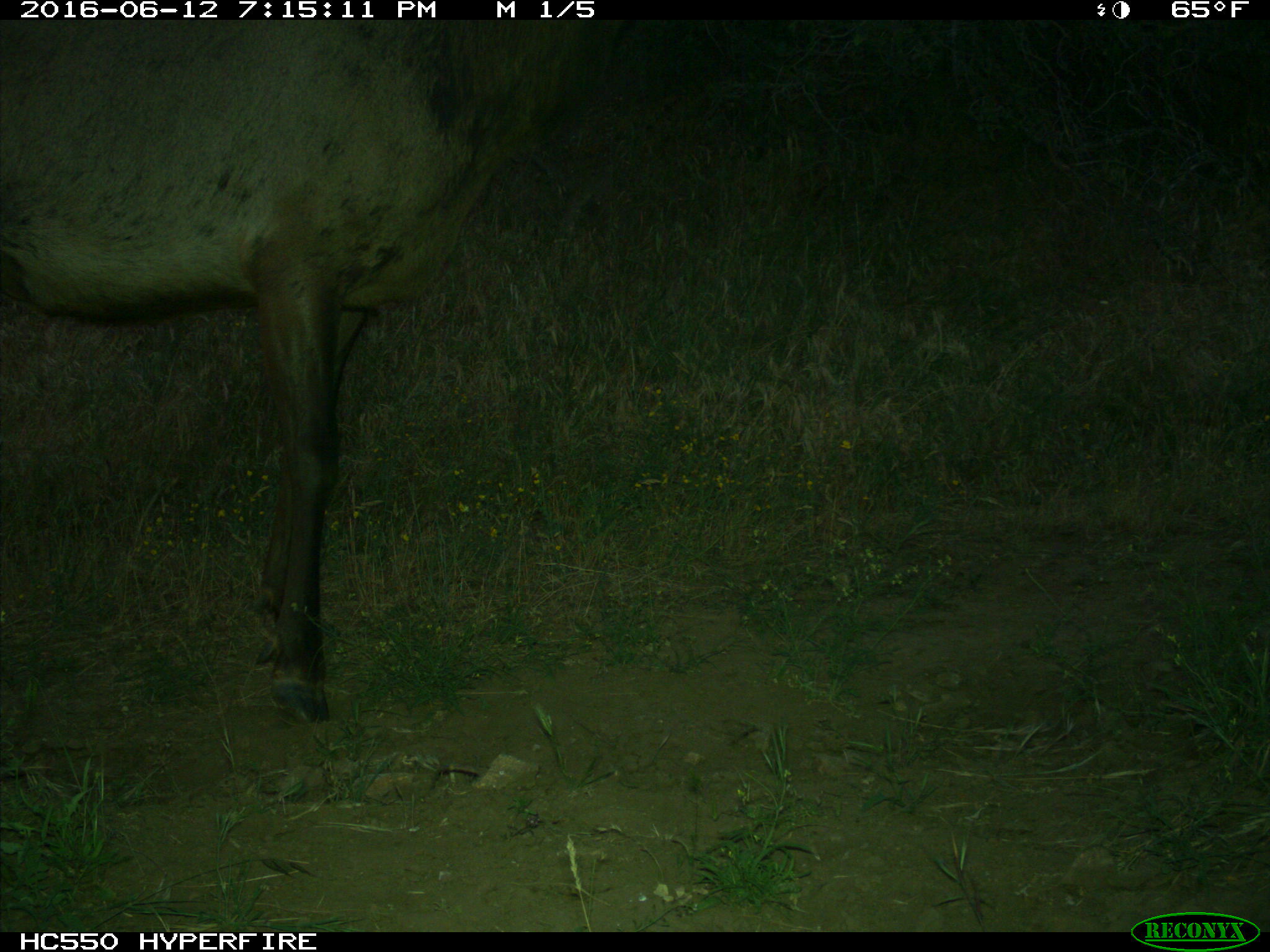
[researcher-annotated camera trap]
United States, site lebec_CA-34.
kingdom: Animalia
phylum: Chordata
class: Mammalia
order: Artiodactyla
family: Cervidae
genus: Cervus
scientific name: Cervus canadensis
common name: elk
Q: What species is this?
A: Cervus canadensis (elk).